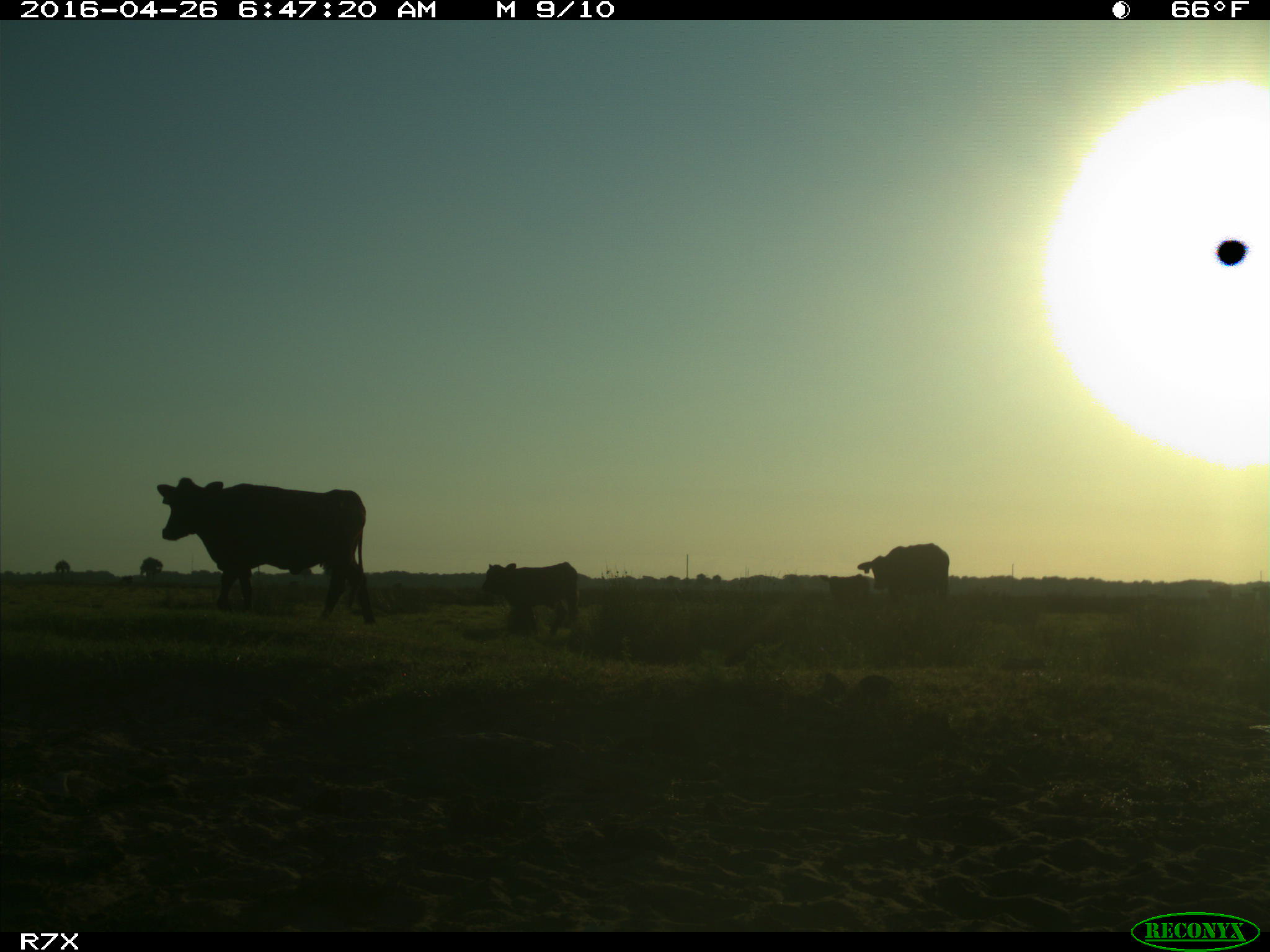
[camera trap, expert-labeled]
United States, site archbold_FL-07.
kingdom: Animalia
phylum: Chordata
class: Mammalia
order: Artiodactyla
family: Bovidae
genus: Bos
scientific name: Bos taurus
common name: domestic cow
Bos taurus (domestic cow).